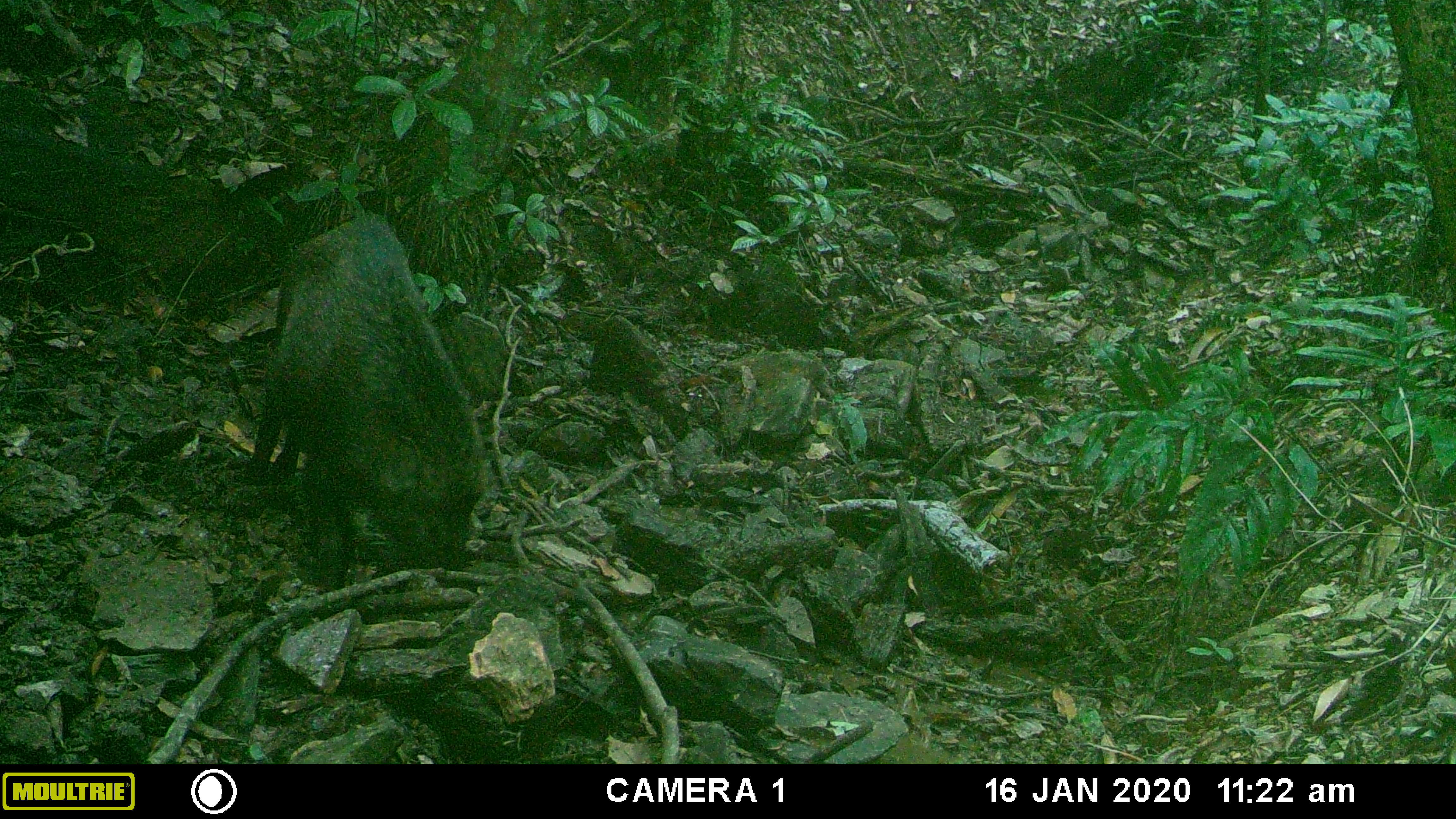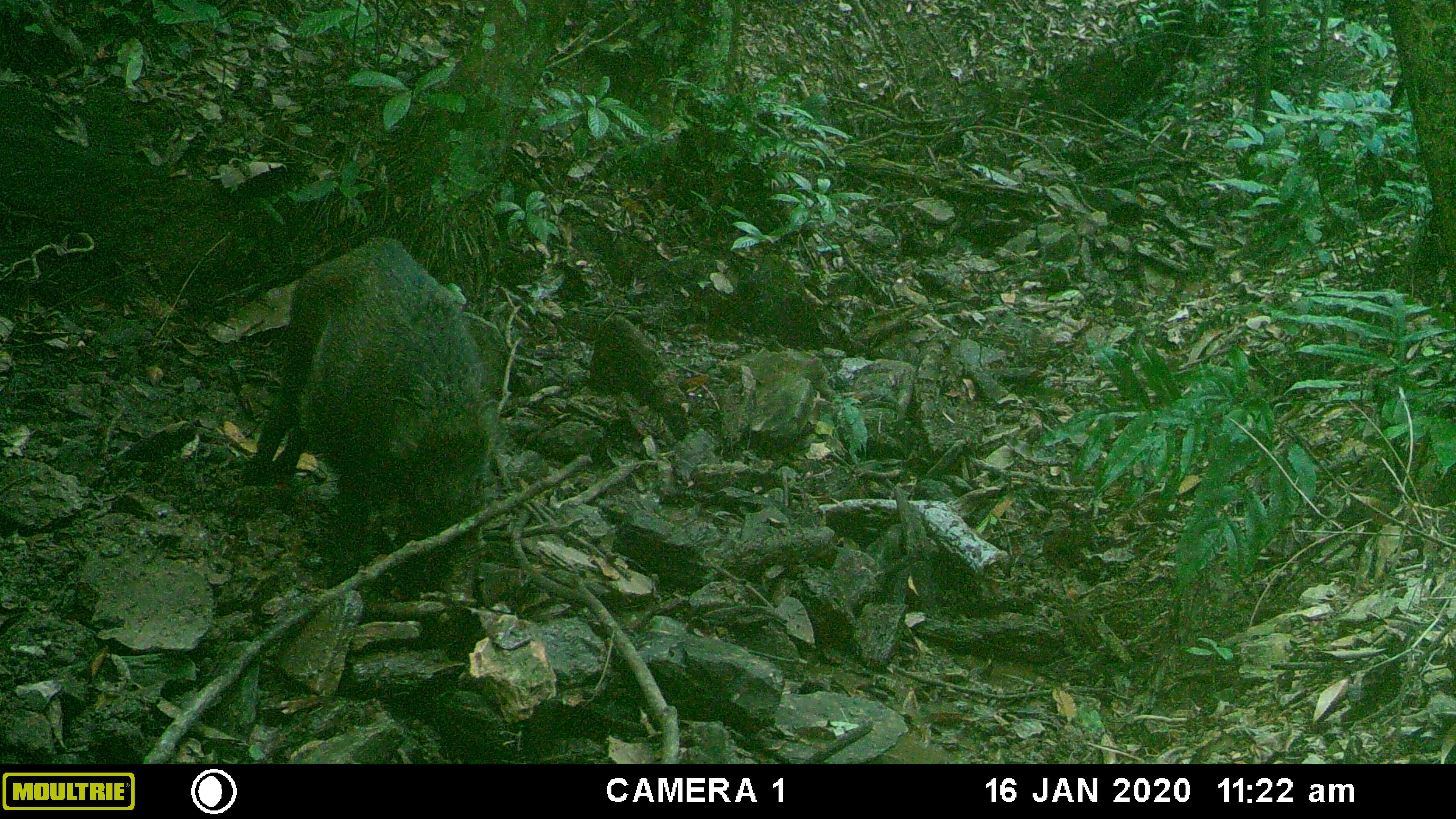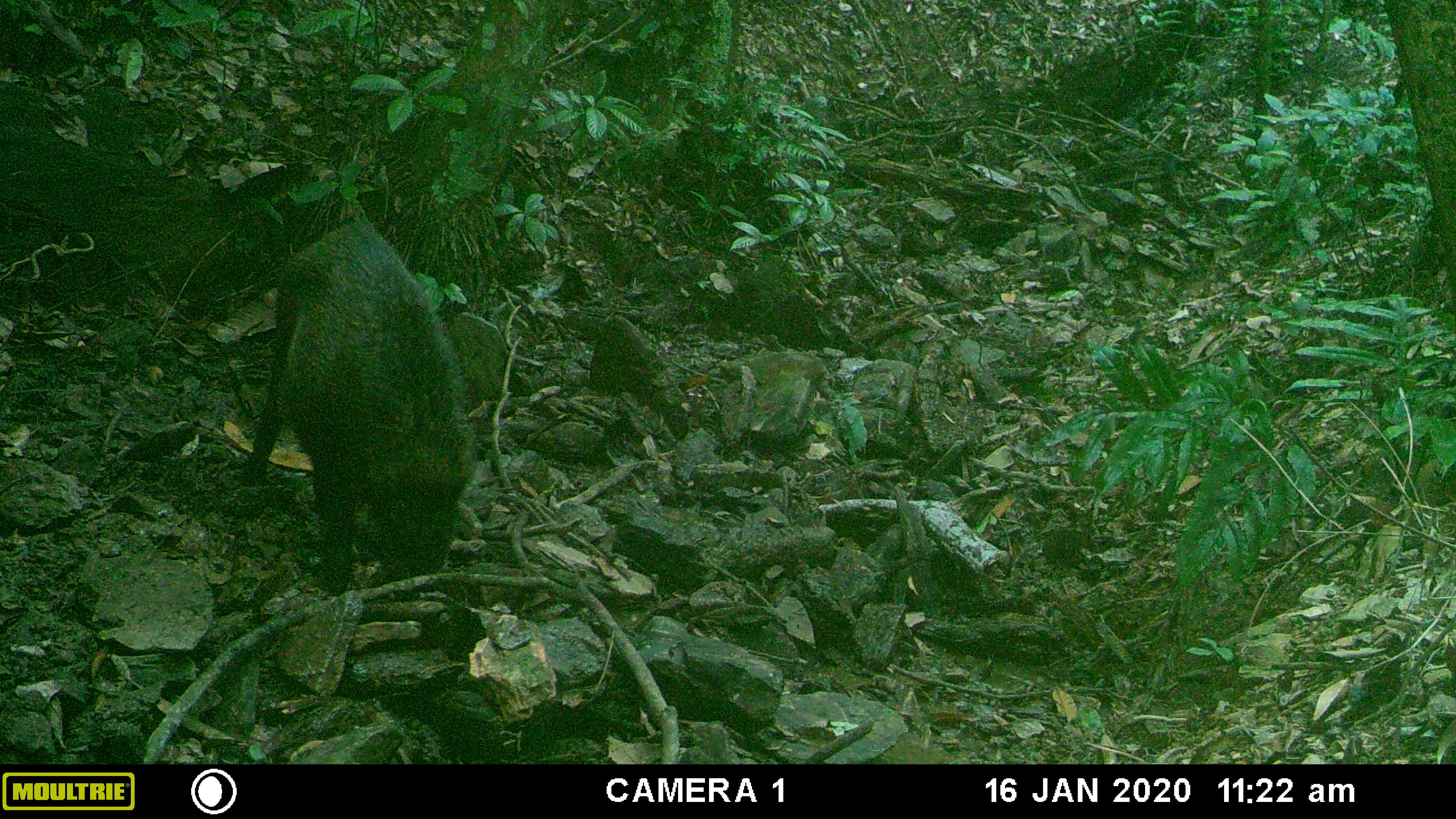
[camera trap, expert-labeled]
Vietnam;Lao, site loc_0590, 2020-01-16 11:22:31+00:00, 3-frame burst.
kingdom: Animalia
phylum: Chordata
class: Mammalia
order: Artiodactyla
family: Suidae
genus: Sus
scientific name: Sus scrofa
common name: eurasian wild pig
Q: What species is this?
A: Eurasian wild pig (Sus scrofa).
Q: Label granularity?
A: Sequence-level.